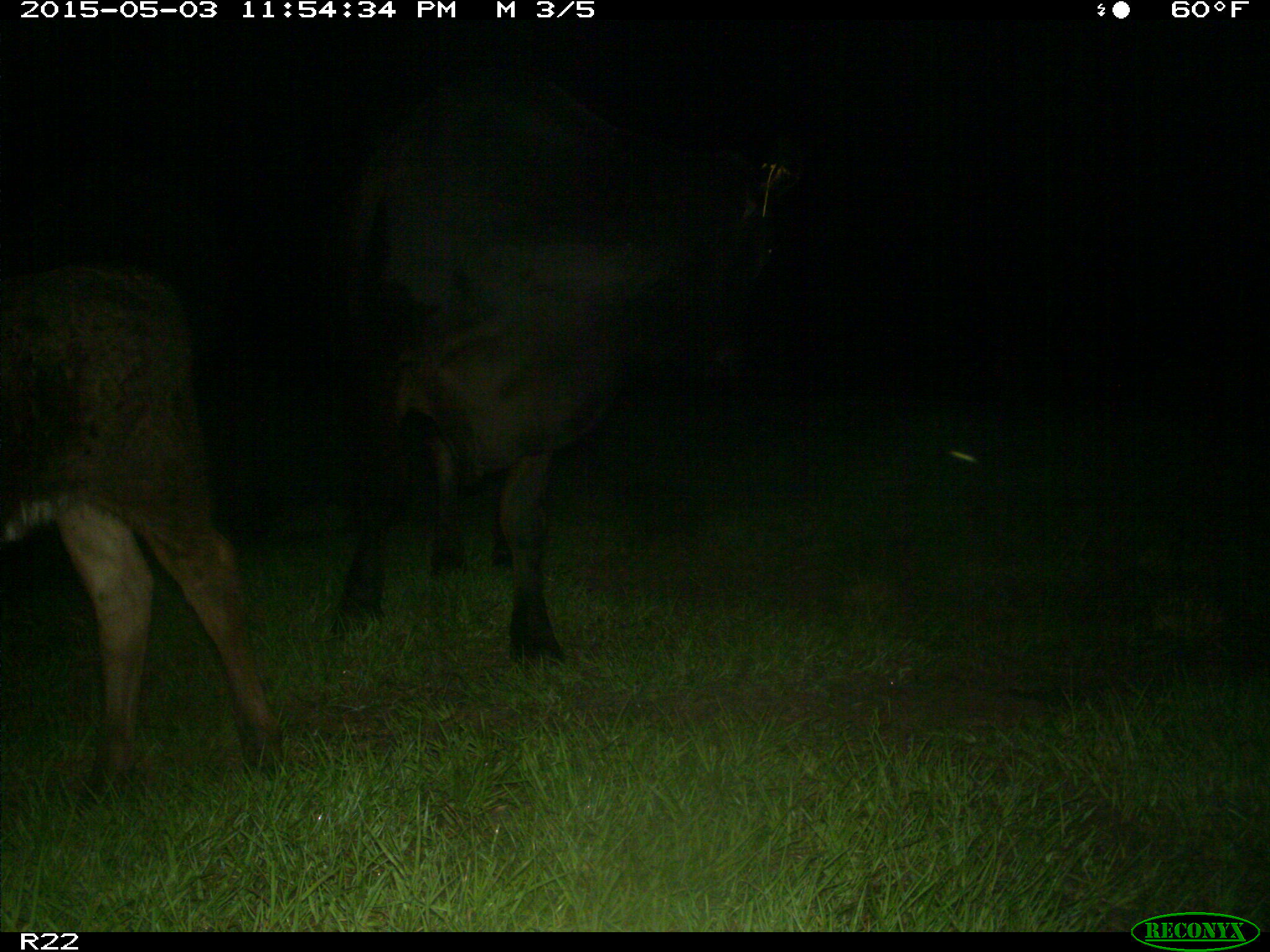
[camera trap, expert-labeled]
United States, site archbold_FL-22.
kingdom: Animalia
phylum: Chordata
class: Mammalia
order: Artiodactyla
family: Bovidae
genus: Bos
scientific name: Bos taurus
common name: domestic cow